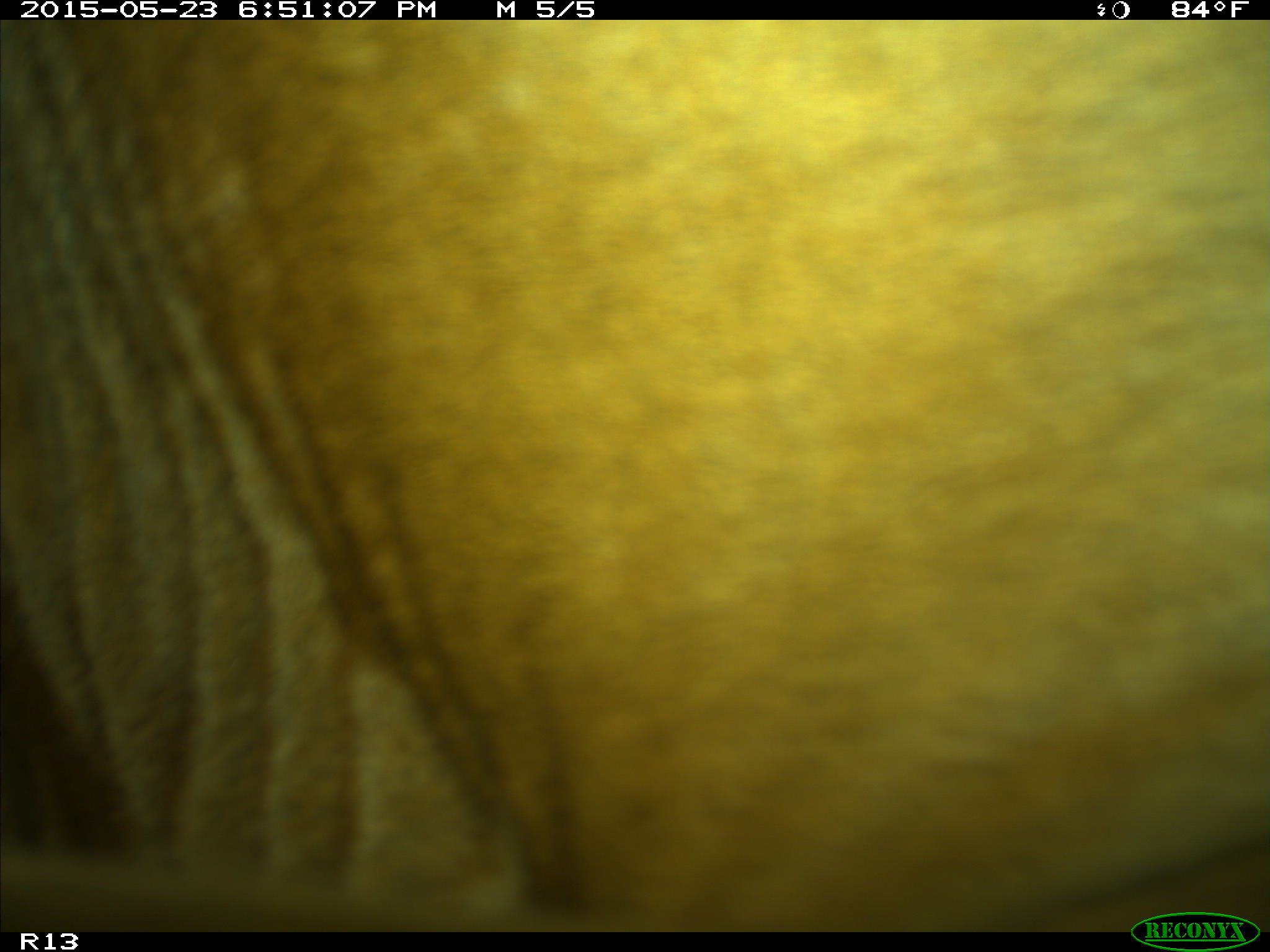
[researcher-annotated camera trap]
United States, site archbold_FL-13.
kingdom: Animalia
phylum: Chordata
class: Mammalia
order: Artiodactyla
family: Bovidae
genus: Bos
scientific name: Bos taurus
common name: domestic cow